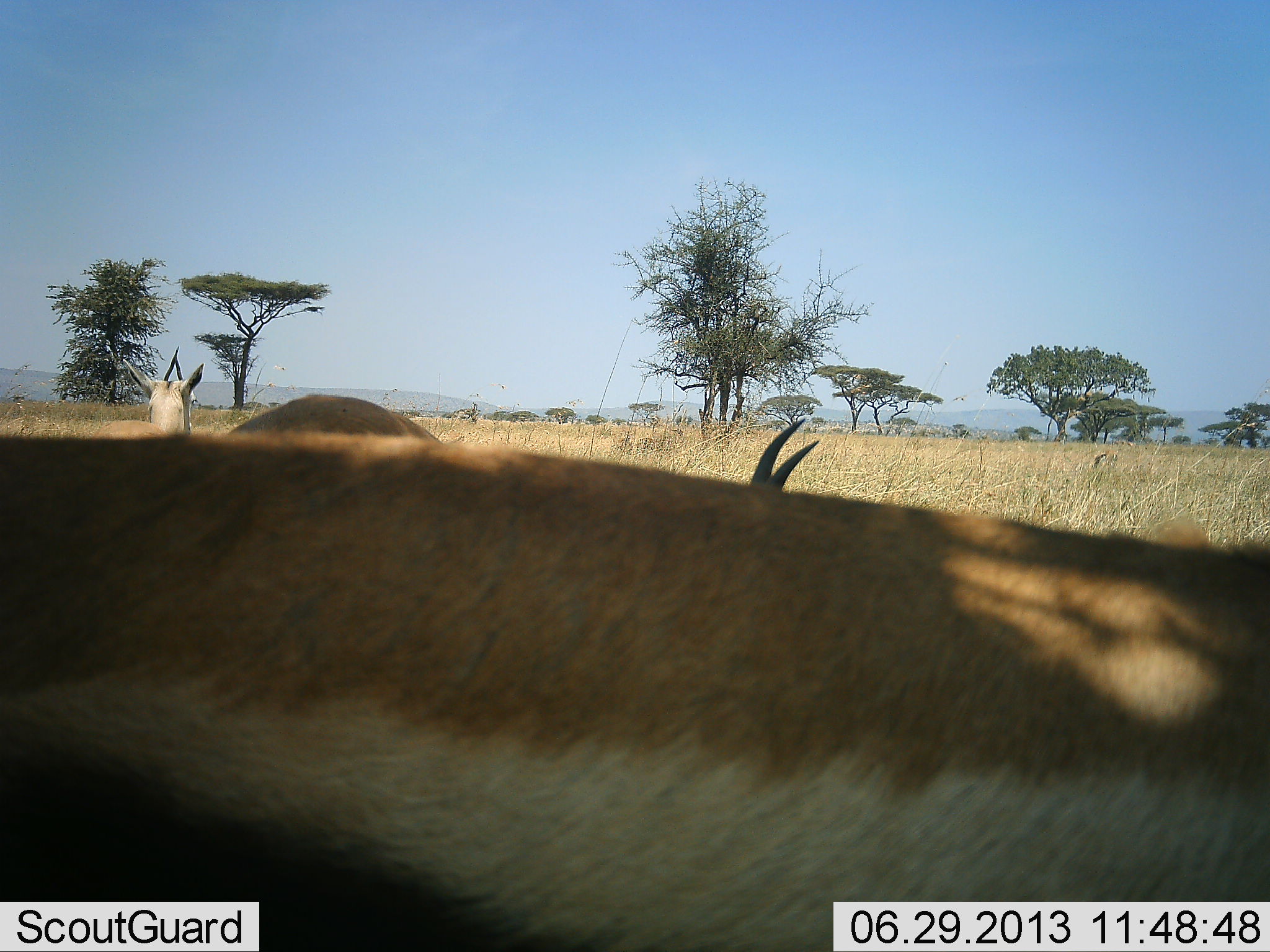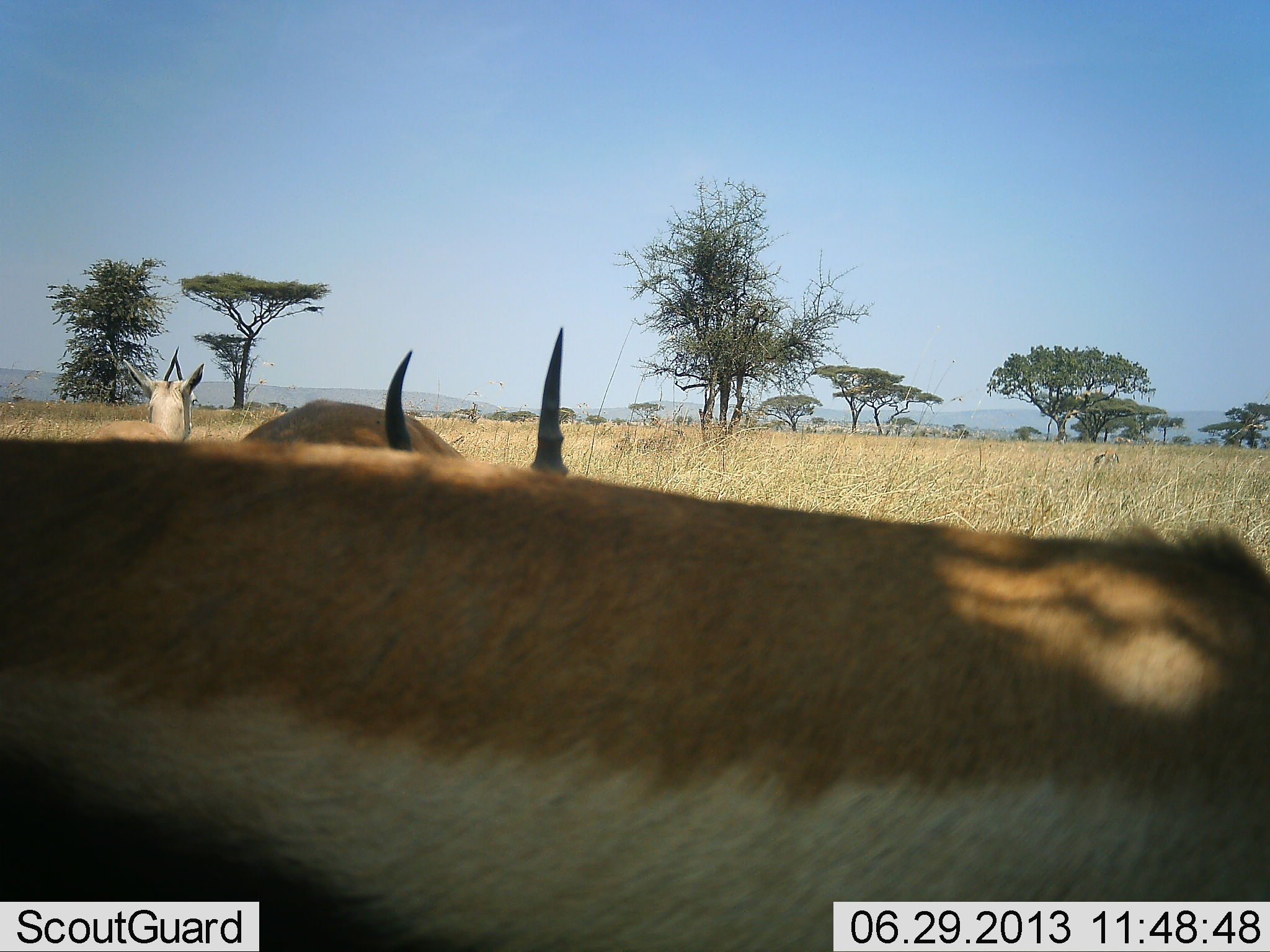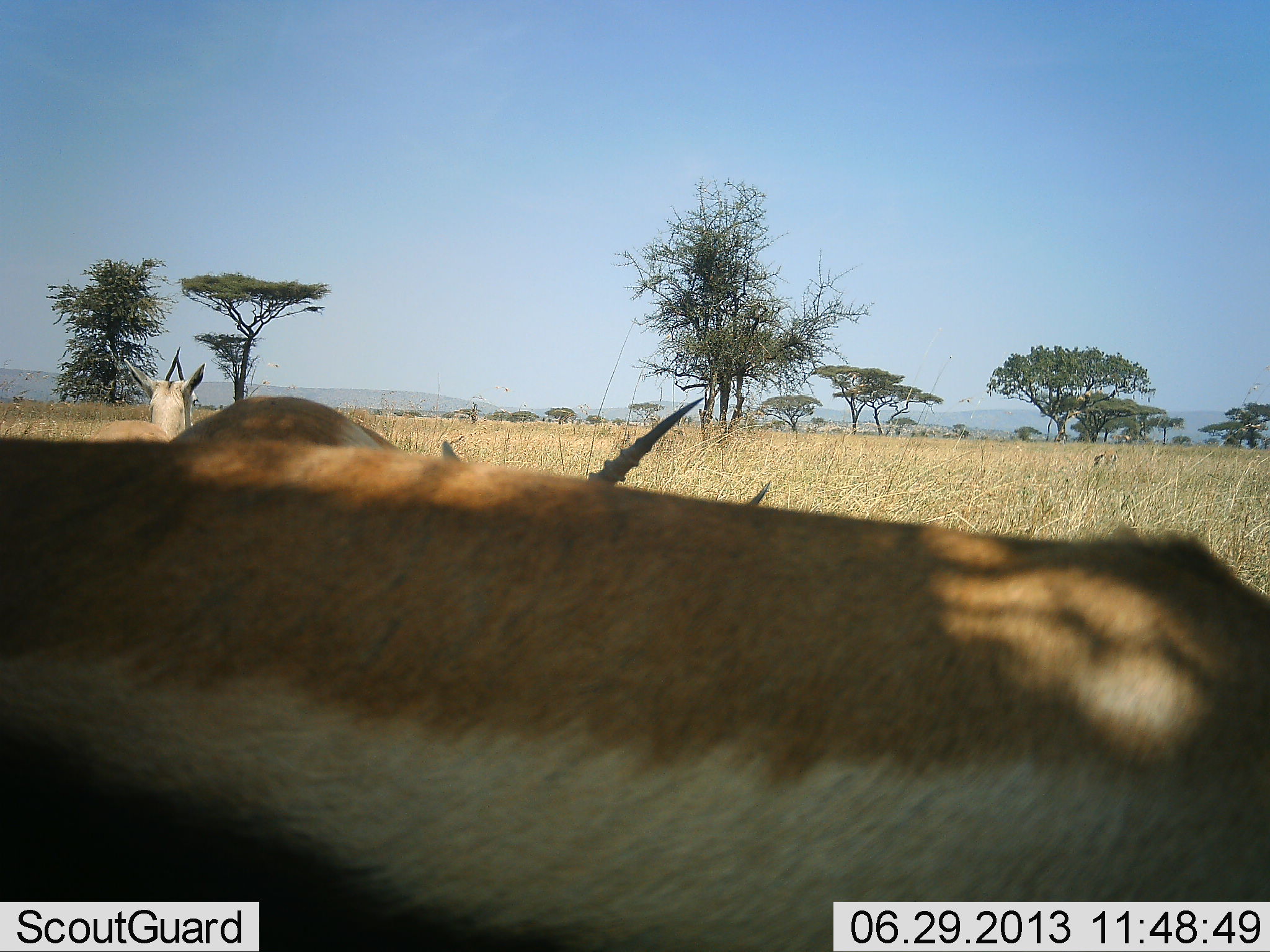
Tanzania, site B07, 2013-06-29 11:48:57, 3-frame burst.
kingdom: Animalia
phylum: Chordata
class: Mammalia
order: Artiodactyla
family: Bovidae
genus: Eudorcas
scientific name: Eudorcas thomsonii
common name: thomson's gazelle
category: gazellethomsons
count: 3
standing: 81%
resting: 0%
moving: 15%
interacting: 0%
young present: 0%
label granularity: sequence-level